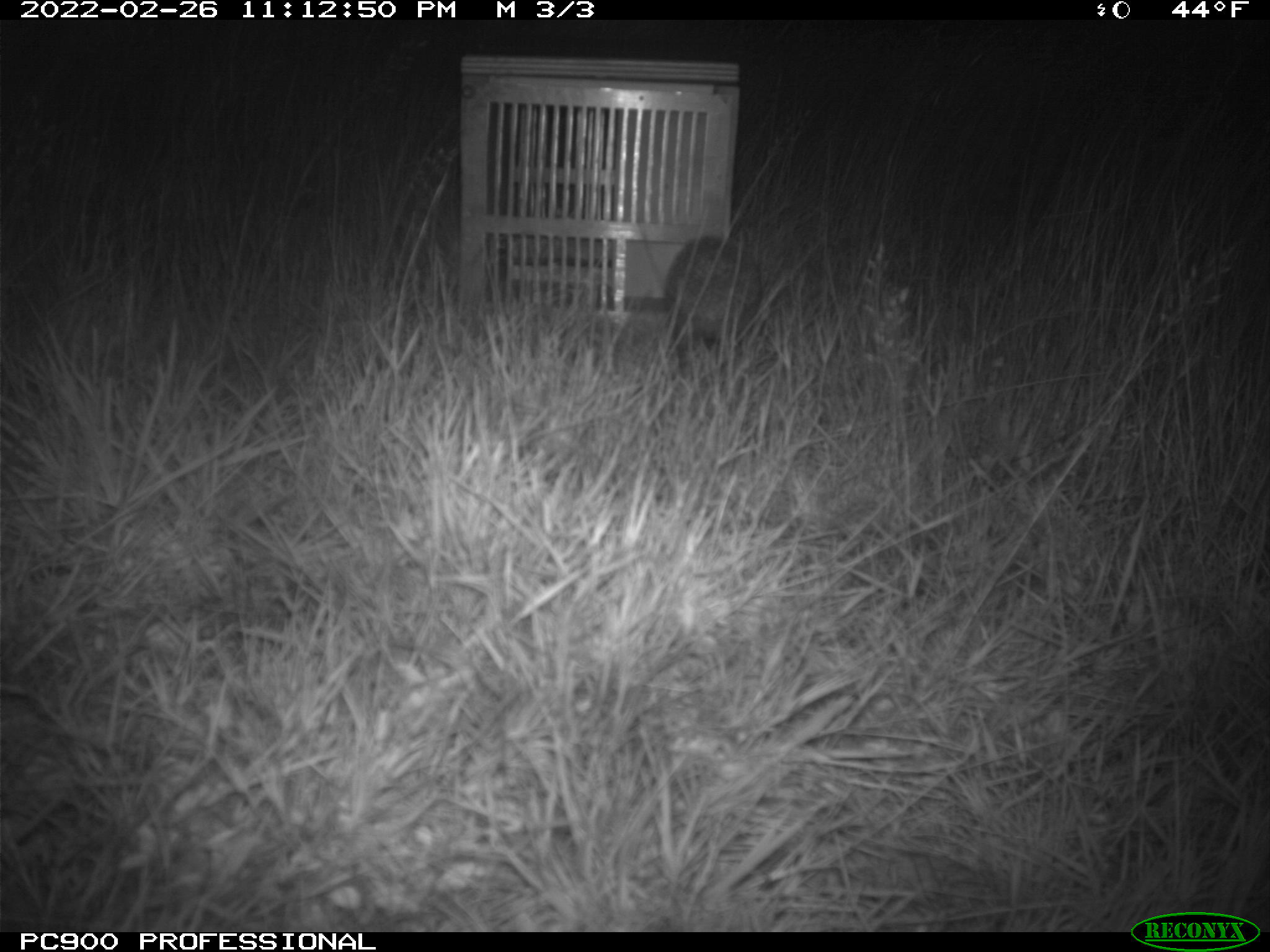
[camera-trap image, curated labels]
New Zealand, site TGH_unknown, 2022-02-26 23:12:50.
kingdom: Animalia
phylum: Chordata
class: Mammalia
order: Eulipotyphla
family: Erinaceidae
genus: Erinaceus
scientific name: Erinaceus europaeus europaeus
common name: european hedgehog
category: hedgehog